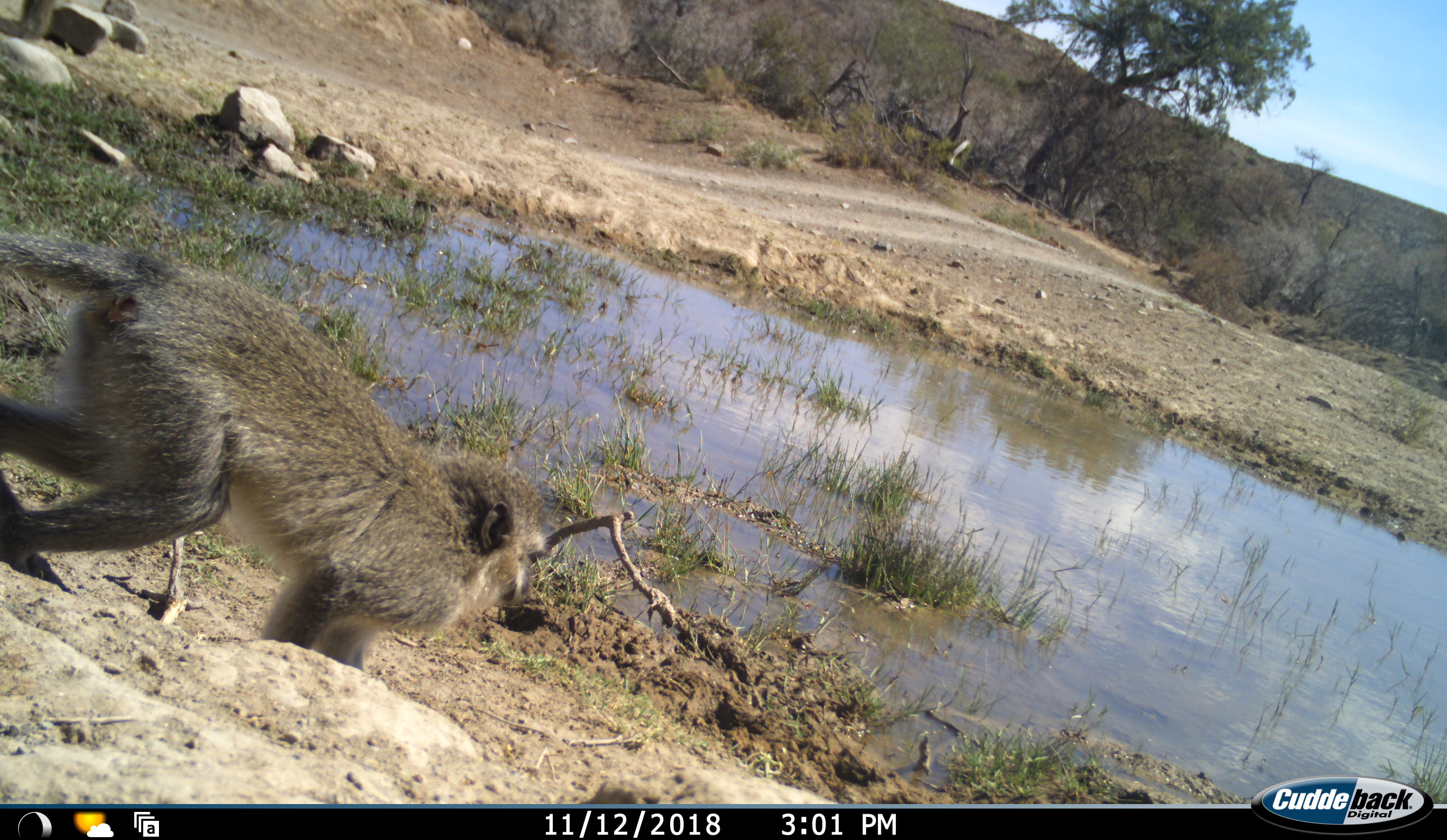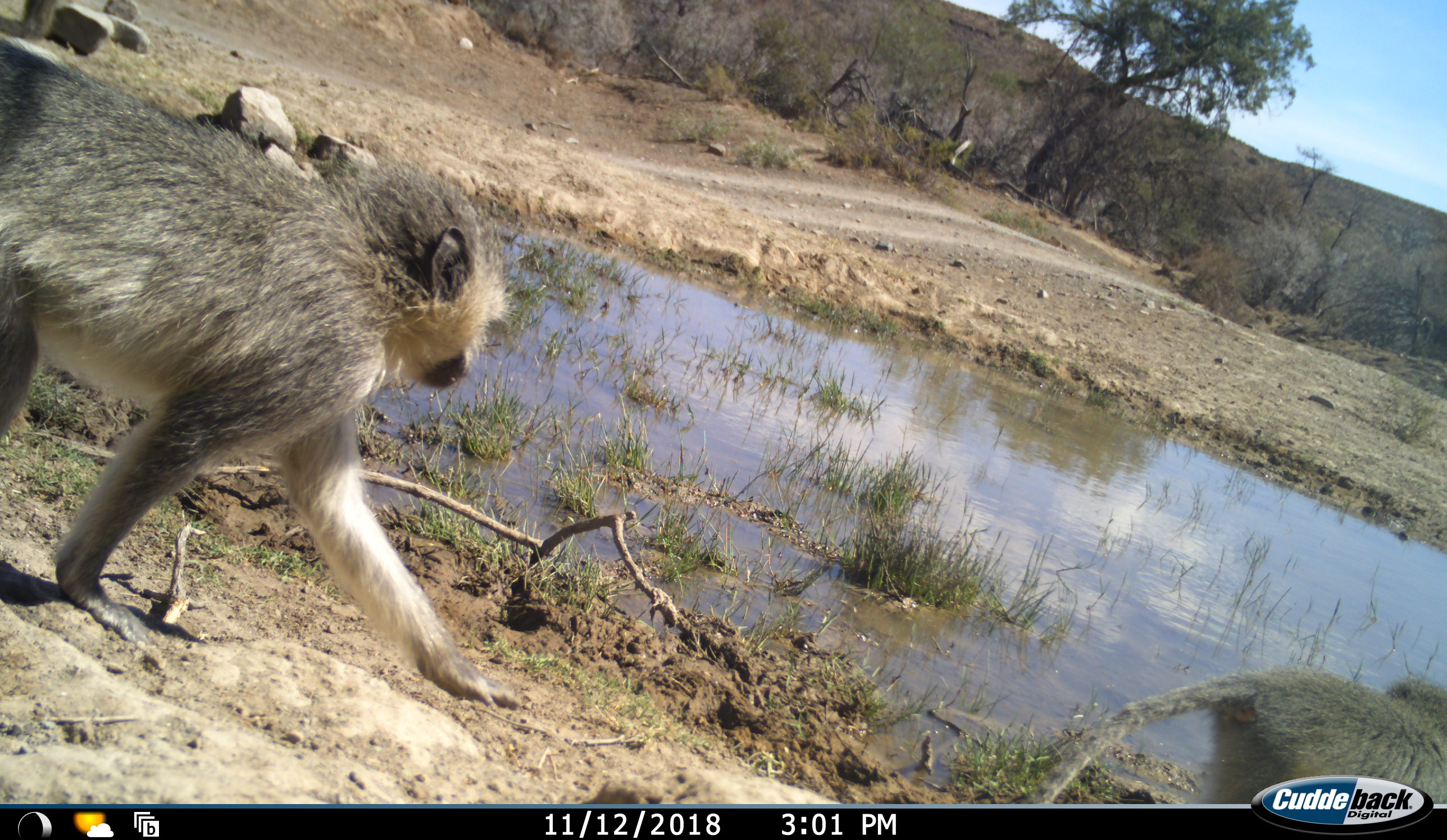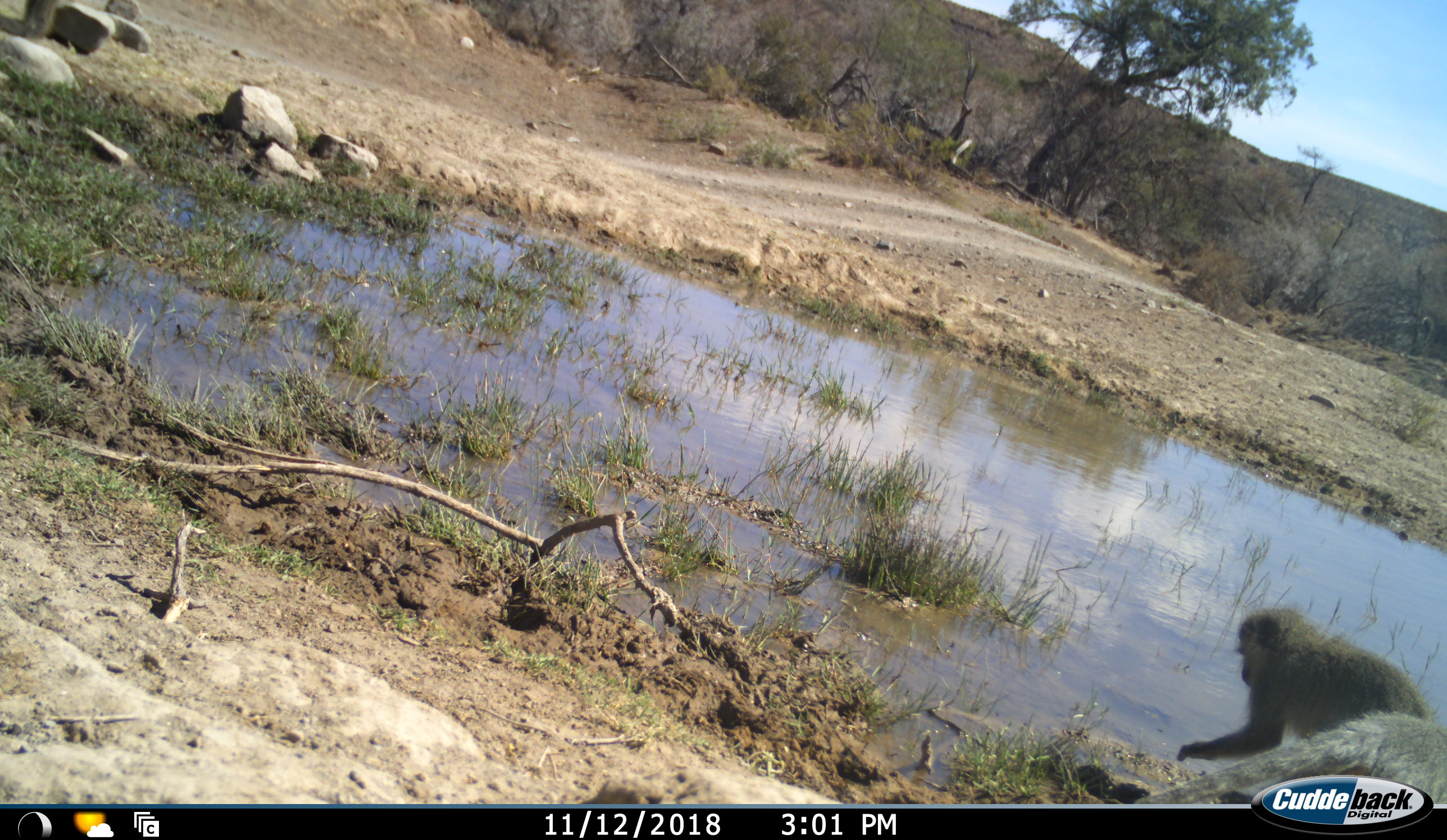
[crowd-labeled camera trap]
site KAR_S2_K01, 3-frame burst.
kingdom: Animalia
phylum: Chordata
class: Mammalia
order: Primates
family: Cercopithecidae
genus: Chlorocebus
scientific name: Chlorocebus pygerythrus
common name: vervet monkey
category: monkeyvervet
Monkeyvervet (vervet monkey) (Chlorocebus pygerythrus), count 2. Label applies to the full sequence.